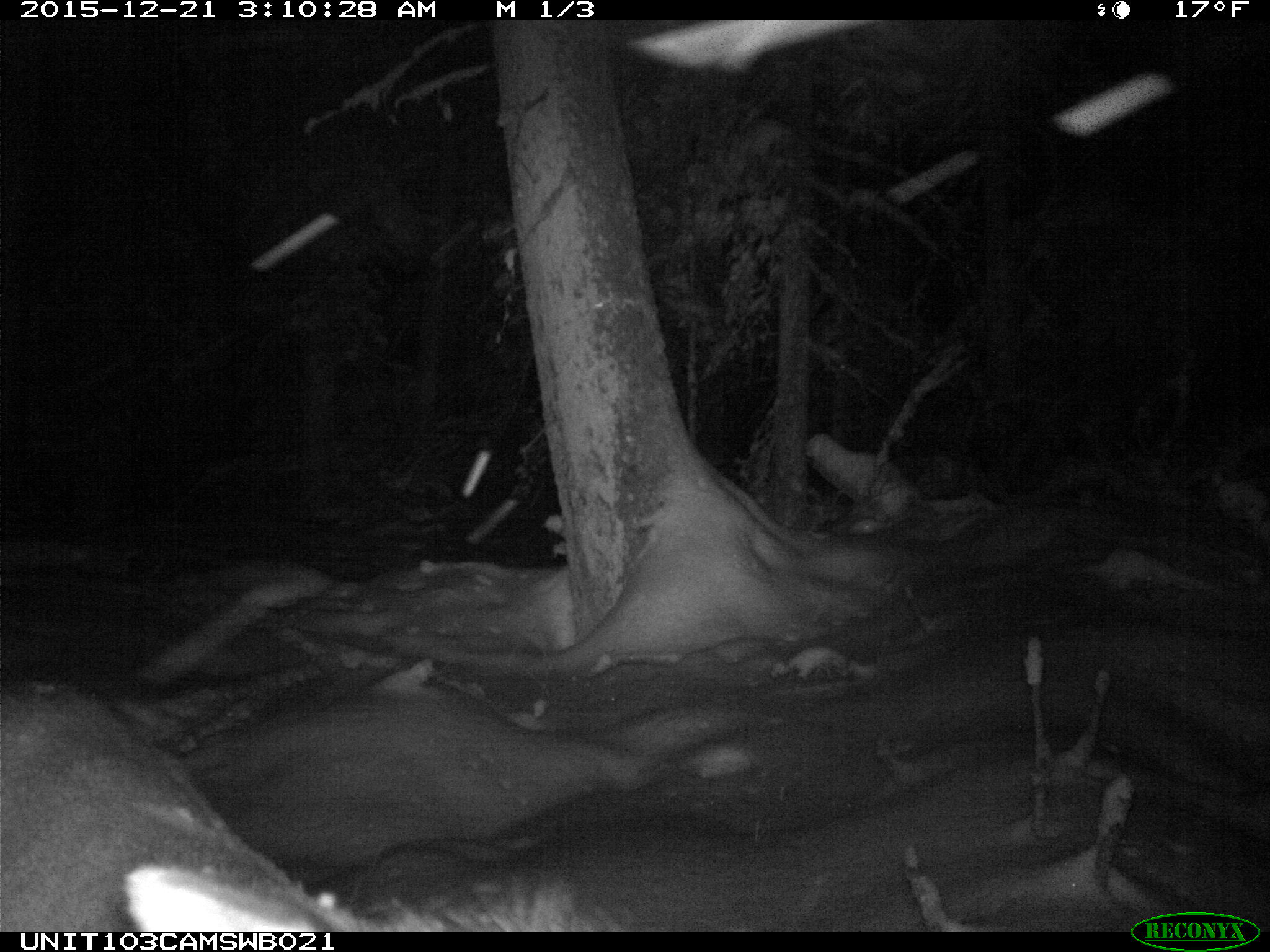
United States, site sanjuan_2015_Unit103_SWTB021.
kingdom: Animalia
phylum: Chordata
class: Mammalia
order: Artiodactyla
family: Cervidae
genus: Cervus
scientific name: Cervus elaphus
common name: red deer